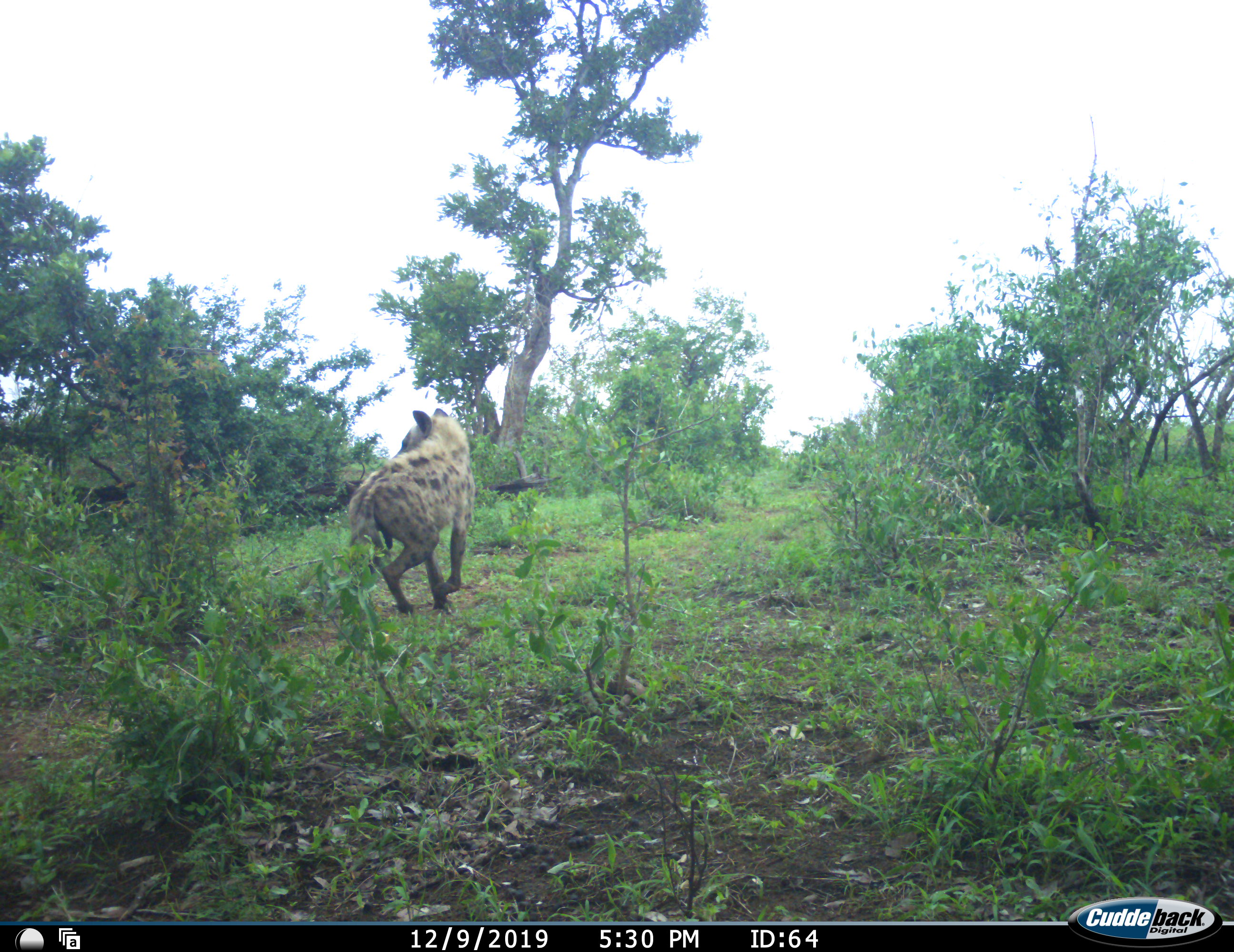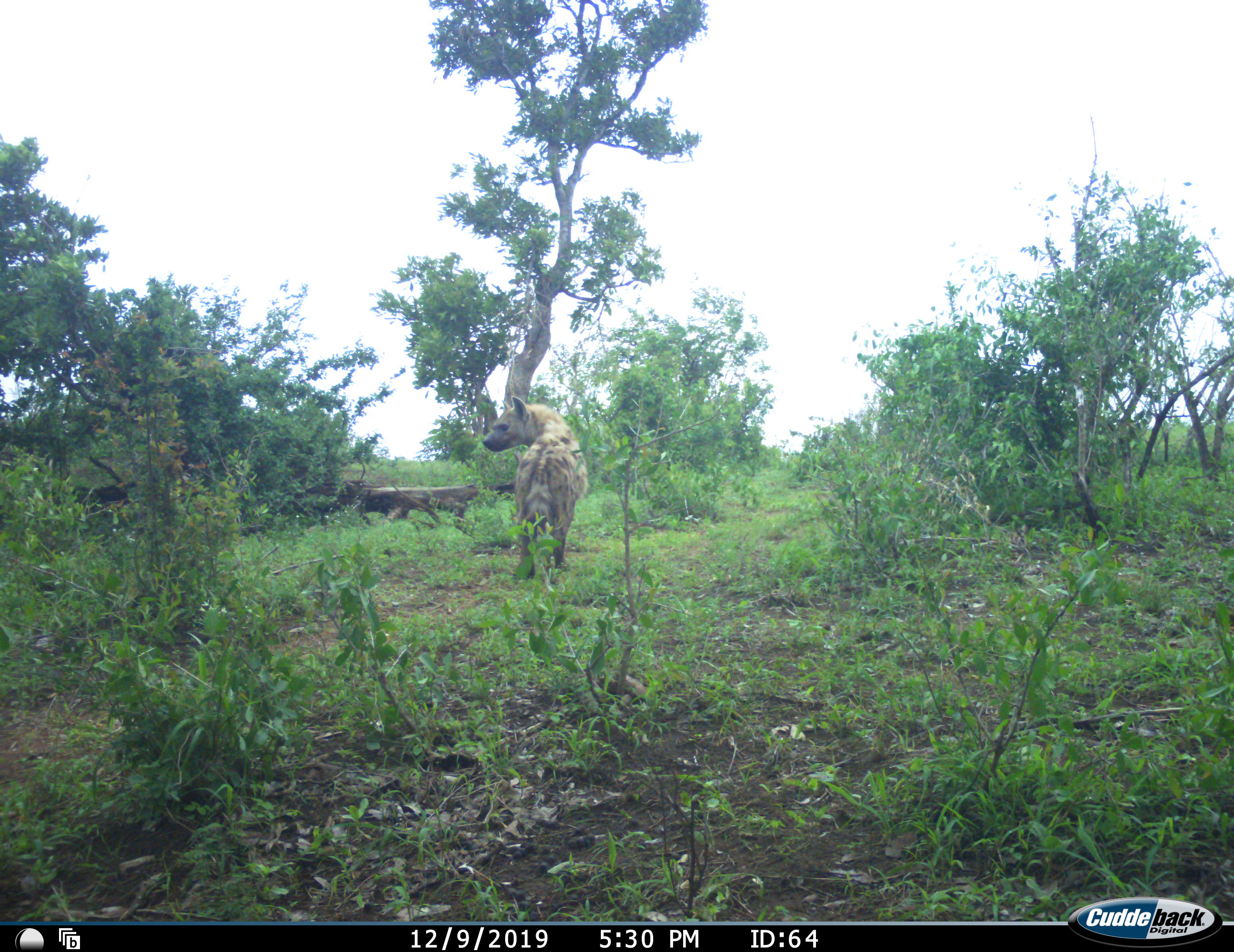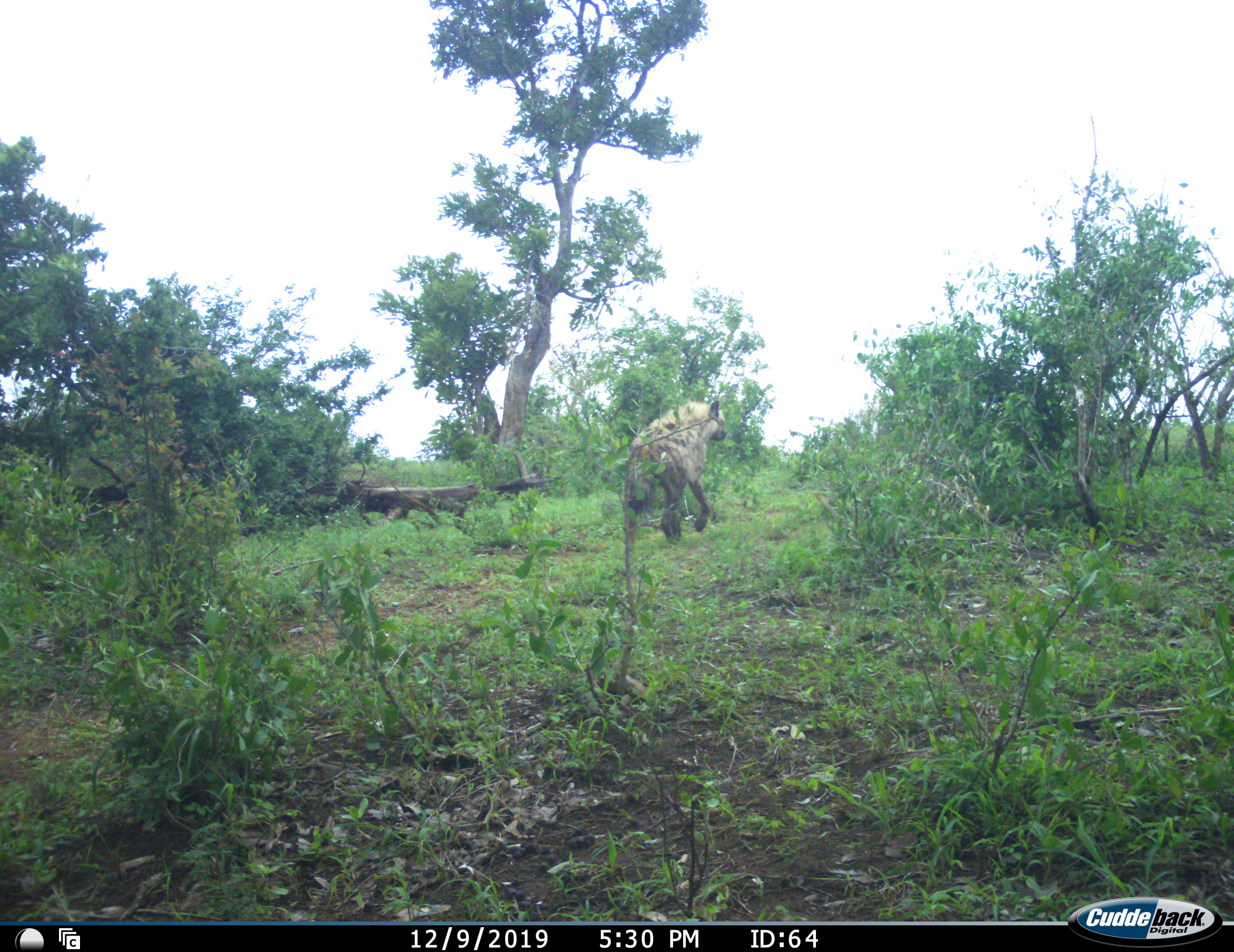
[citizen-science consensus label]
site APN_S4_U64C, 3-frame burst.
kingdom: Animalia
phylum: Chordata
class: Mammalia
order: Carnivora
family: Hyaenidae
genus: Crocuta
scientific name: Crocuta crocuta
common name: spotted hyena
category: hyenaspotted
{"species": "hyenaspotted (spotted hyena) (Crocuta crocuta)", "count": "1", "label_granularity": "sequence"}